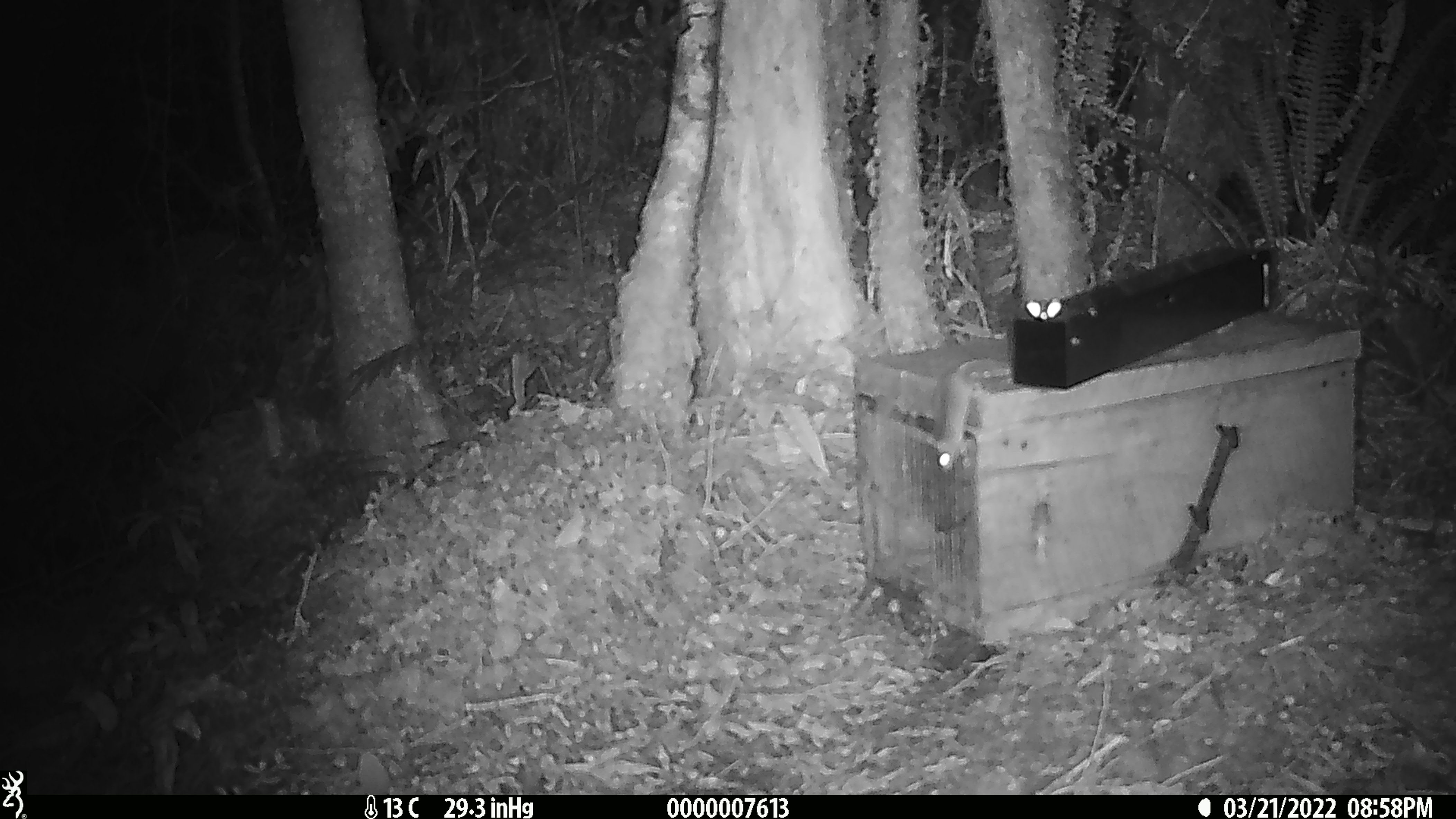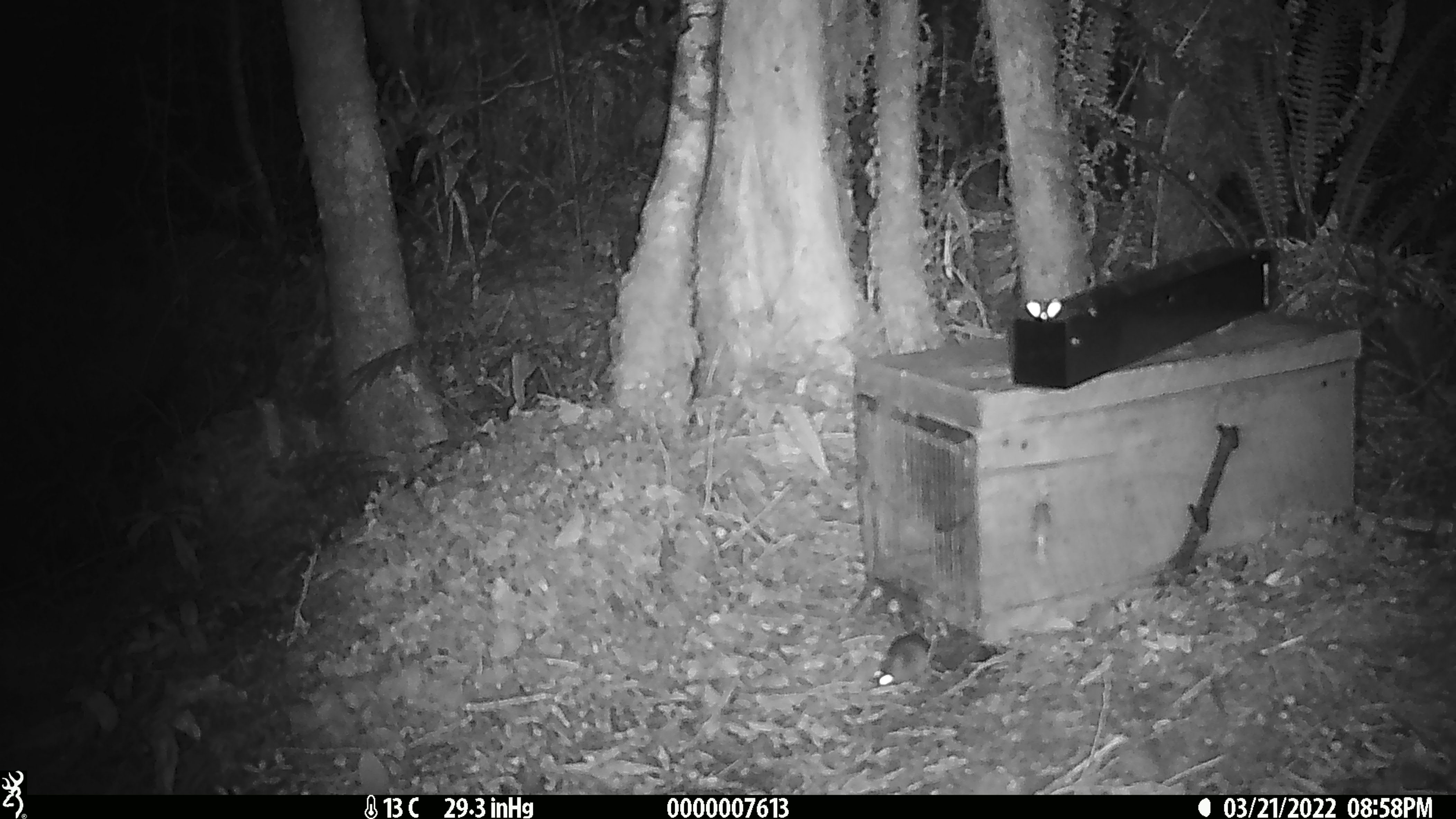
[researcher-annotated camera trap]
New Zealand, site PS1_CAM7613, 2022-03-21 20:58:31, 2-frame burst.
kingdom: Animalia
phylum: Chordata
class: Mammalia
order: Rodentia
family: Muridae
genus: Mus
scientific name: Mus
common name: mouse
Mouse (Mus).